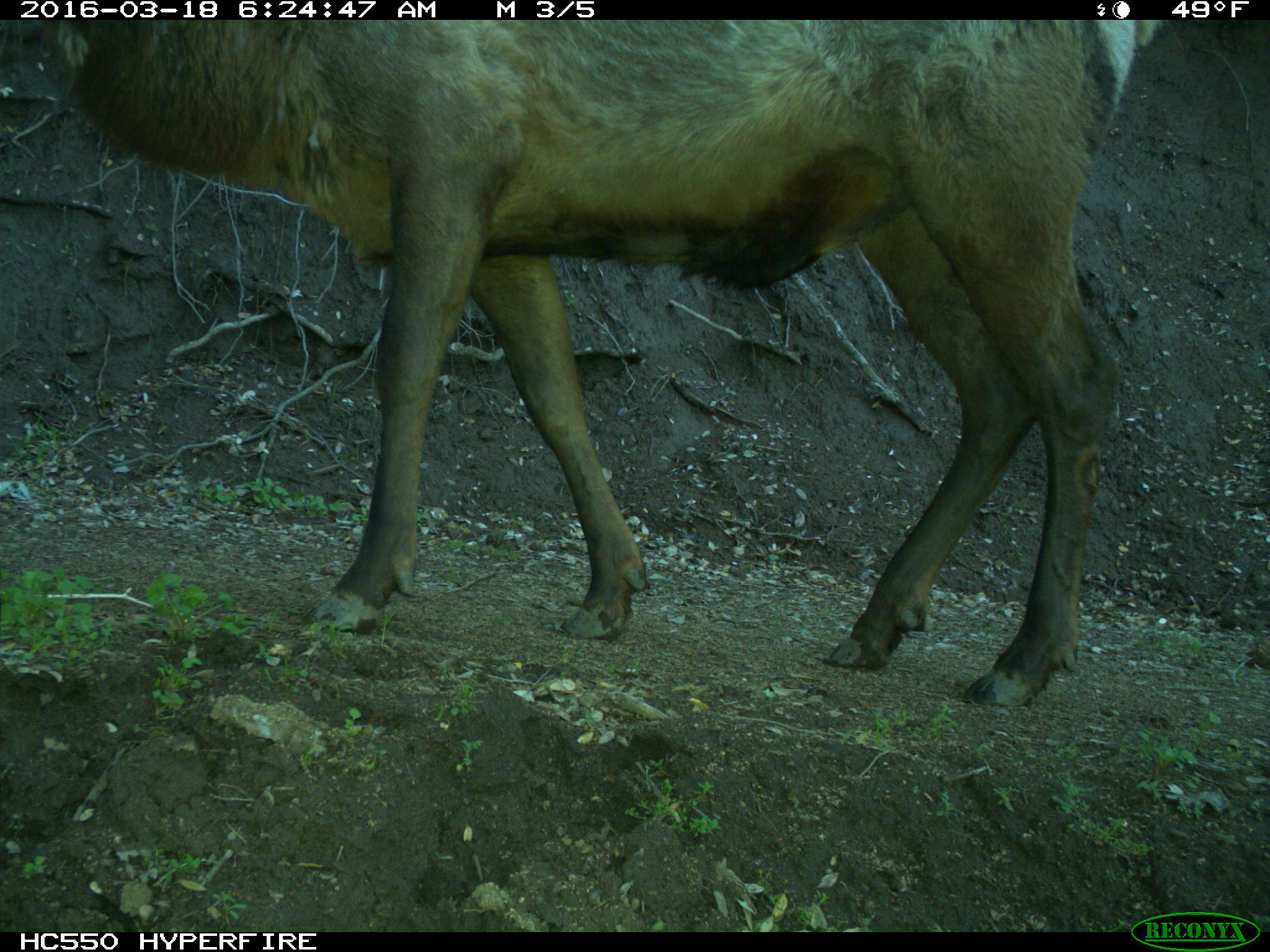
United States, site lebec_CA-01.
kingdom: Animalia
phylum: Chordata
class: Mammalia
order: Artiodactyla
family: Cervidae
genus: Cervus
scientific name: Cervus canadensis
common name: elk